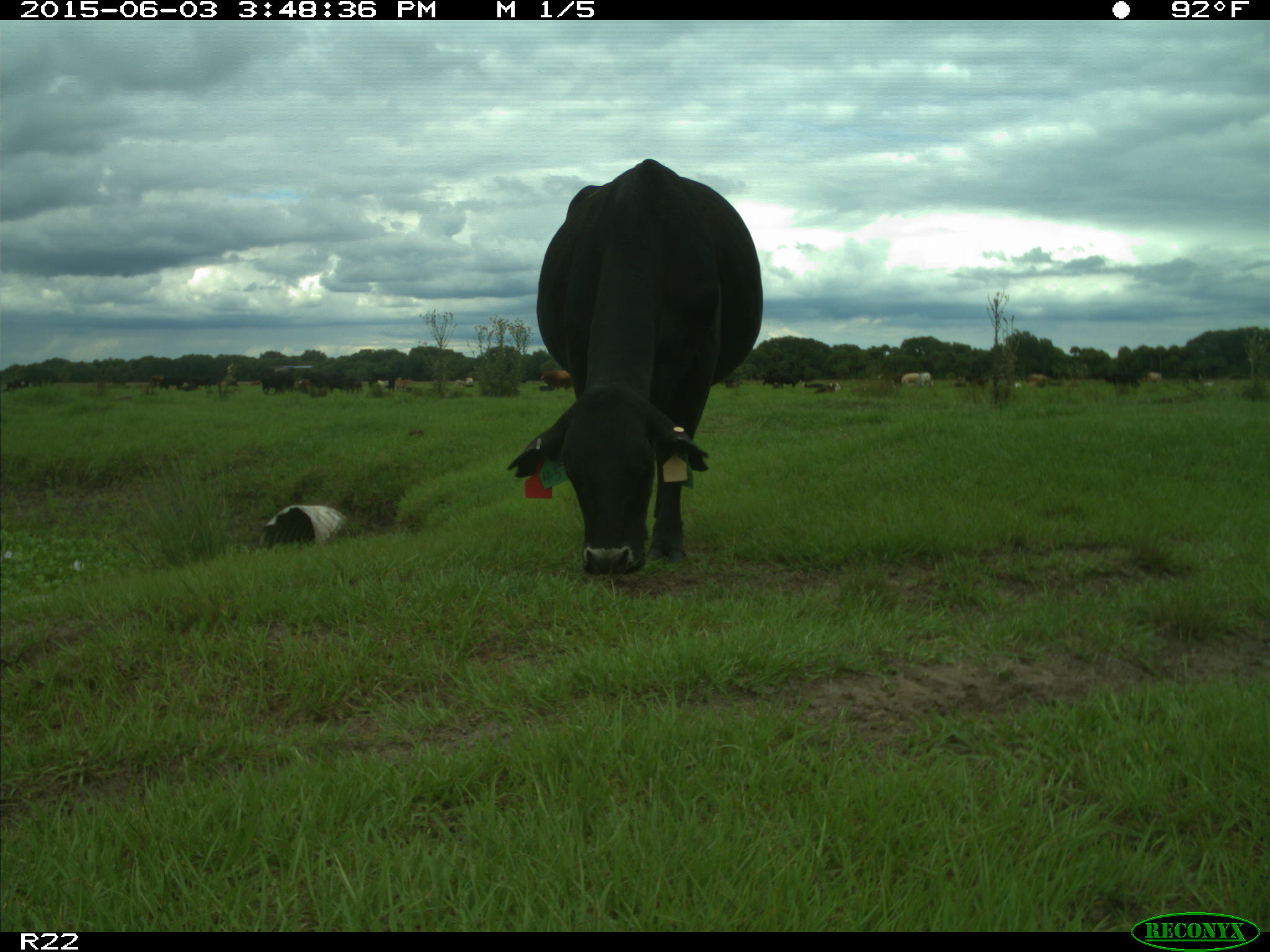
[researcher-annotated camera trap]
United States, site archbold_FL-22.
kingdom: Animalia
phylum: Chordata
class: Mammalia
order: Artiodactyla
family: Bovidae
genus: Bos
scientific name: Bos taurus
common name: domestic cow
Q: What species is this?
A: Bos taurus (domestic cow).